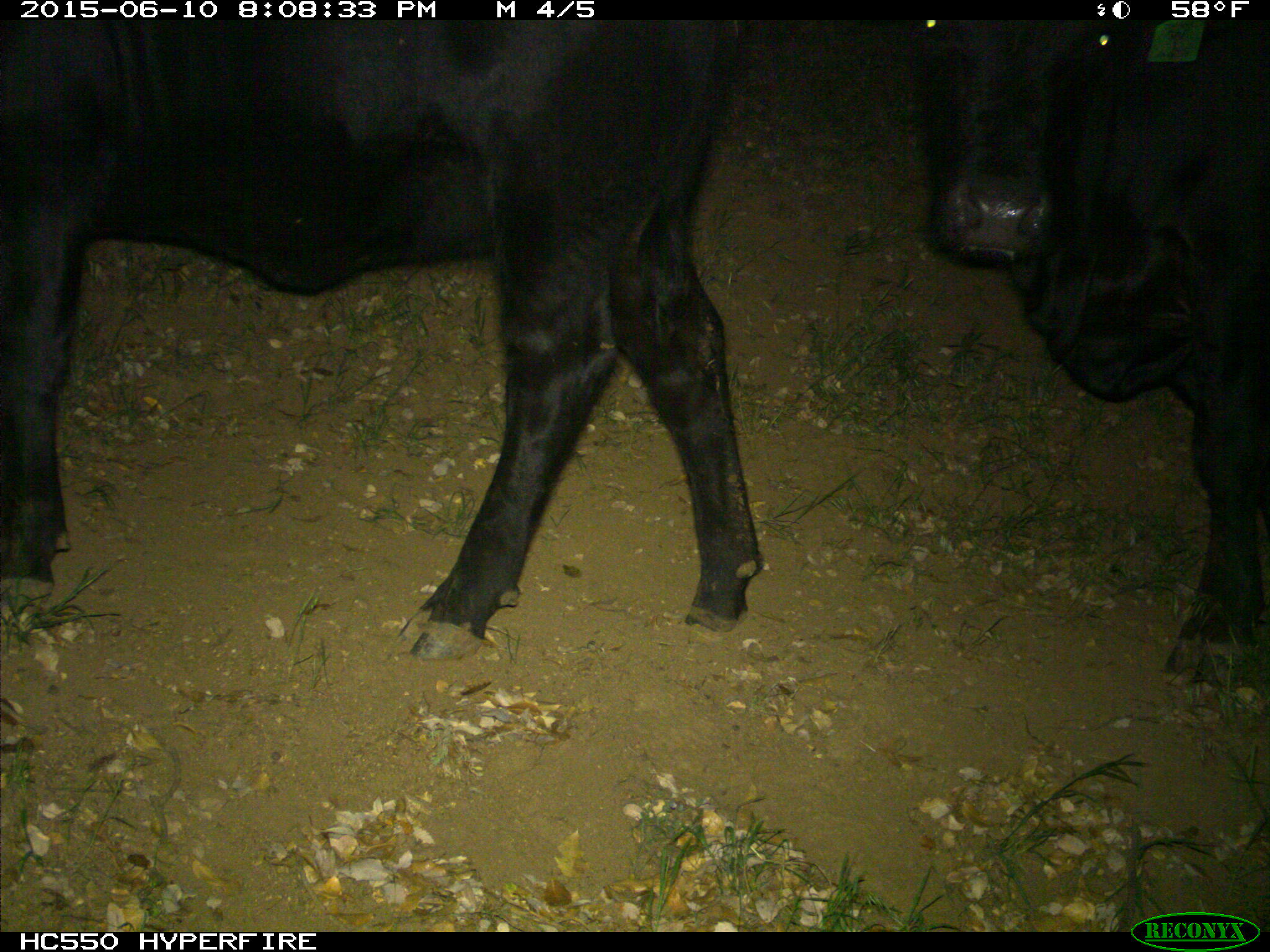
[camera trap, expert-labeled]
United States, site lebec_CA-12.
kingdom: Animalia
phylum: Chordata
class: Mammalia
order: Artiodactyla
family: Bovidae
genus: Bos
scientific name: Bos taurus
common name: domestic cow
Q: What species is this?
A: Bos taurus (domestic cow).